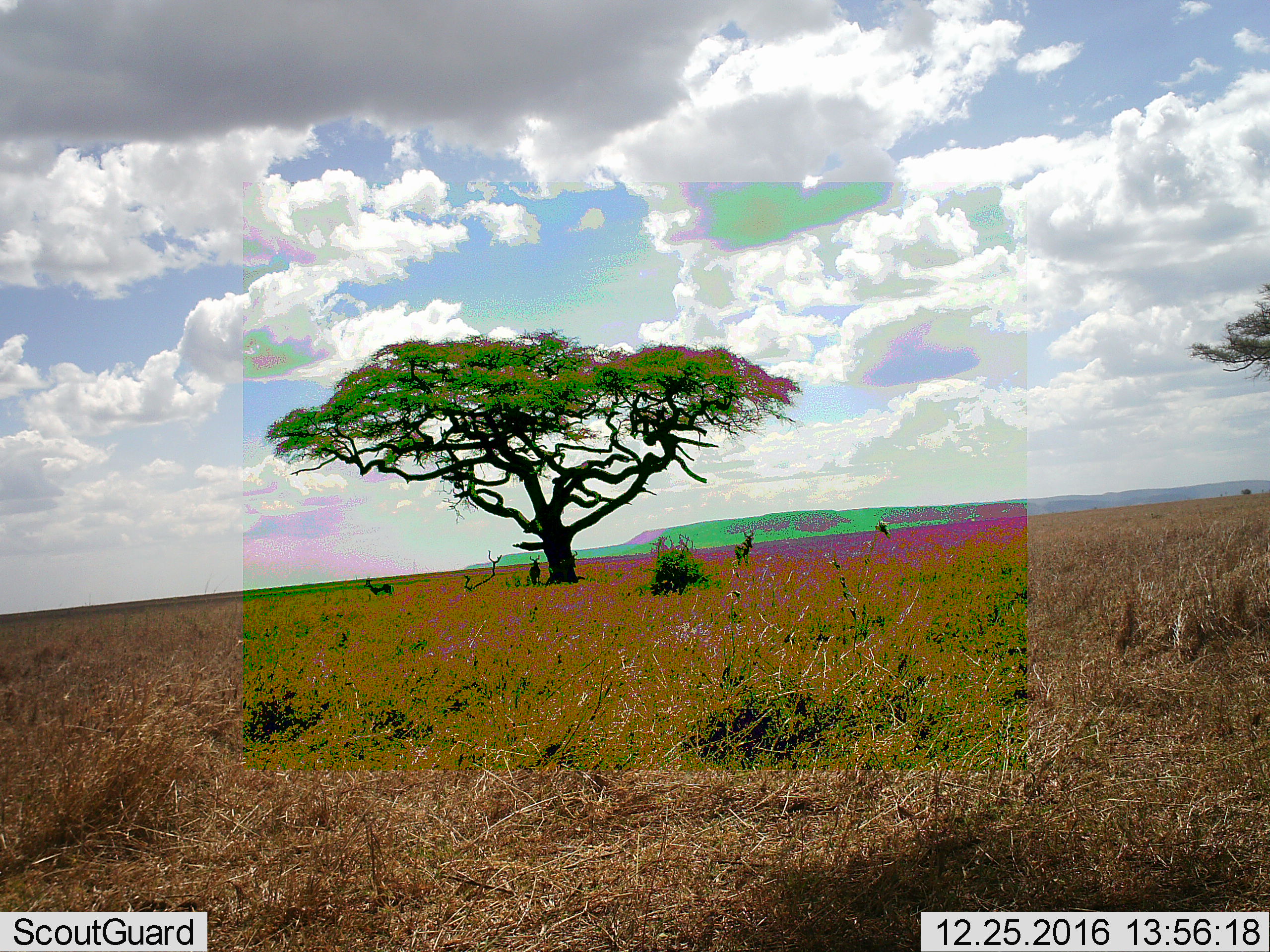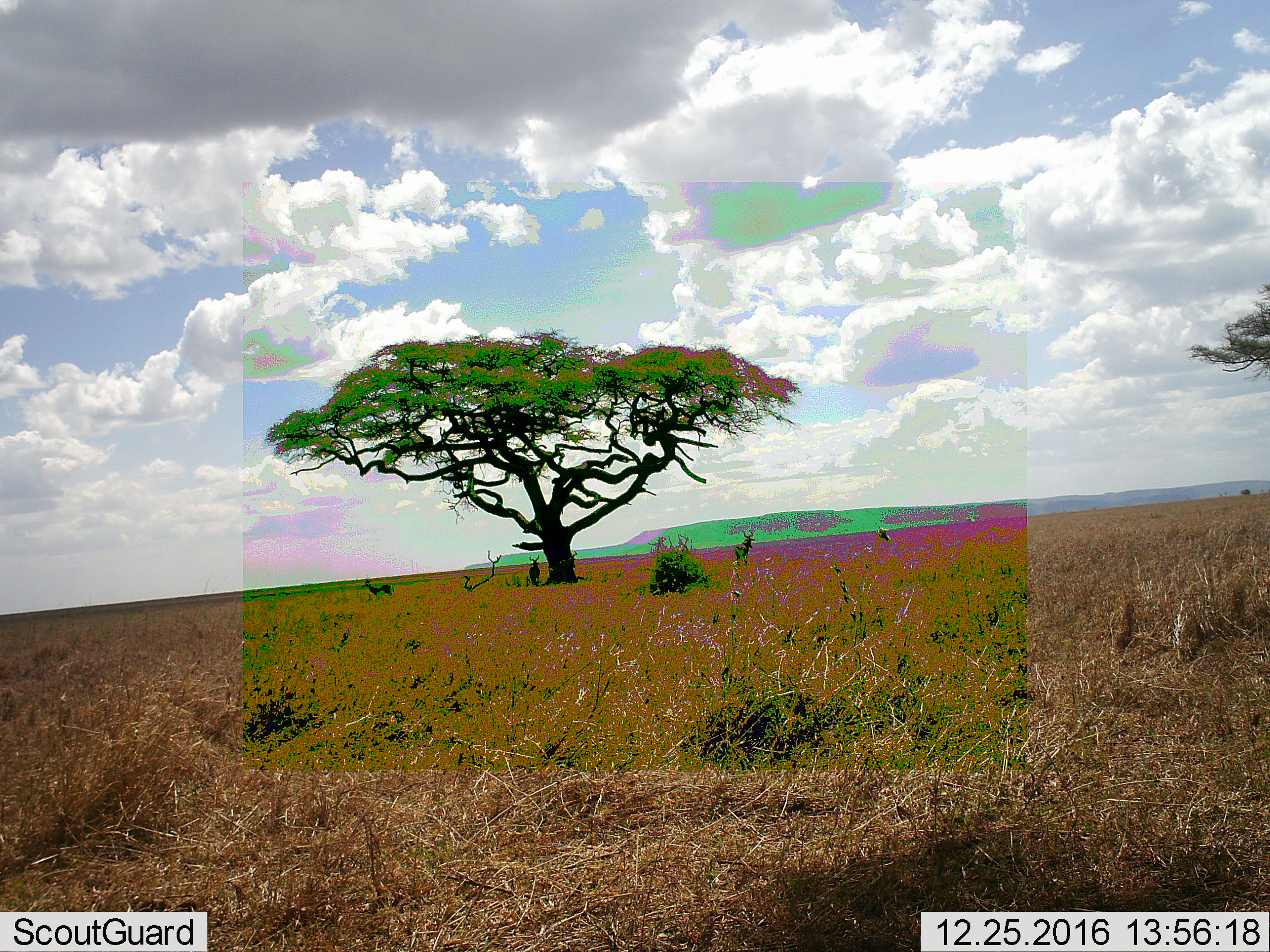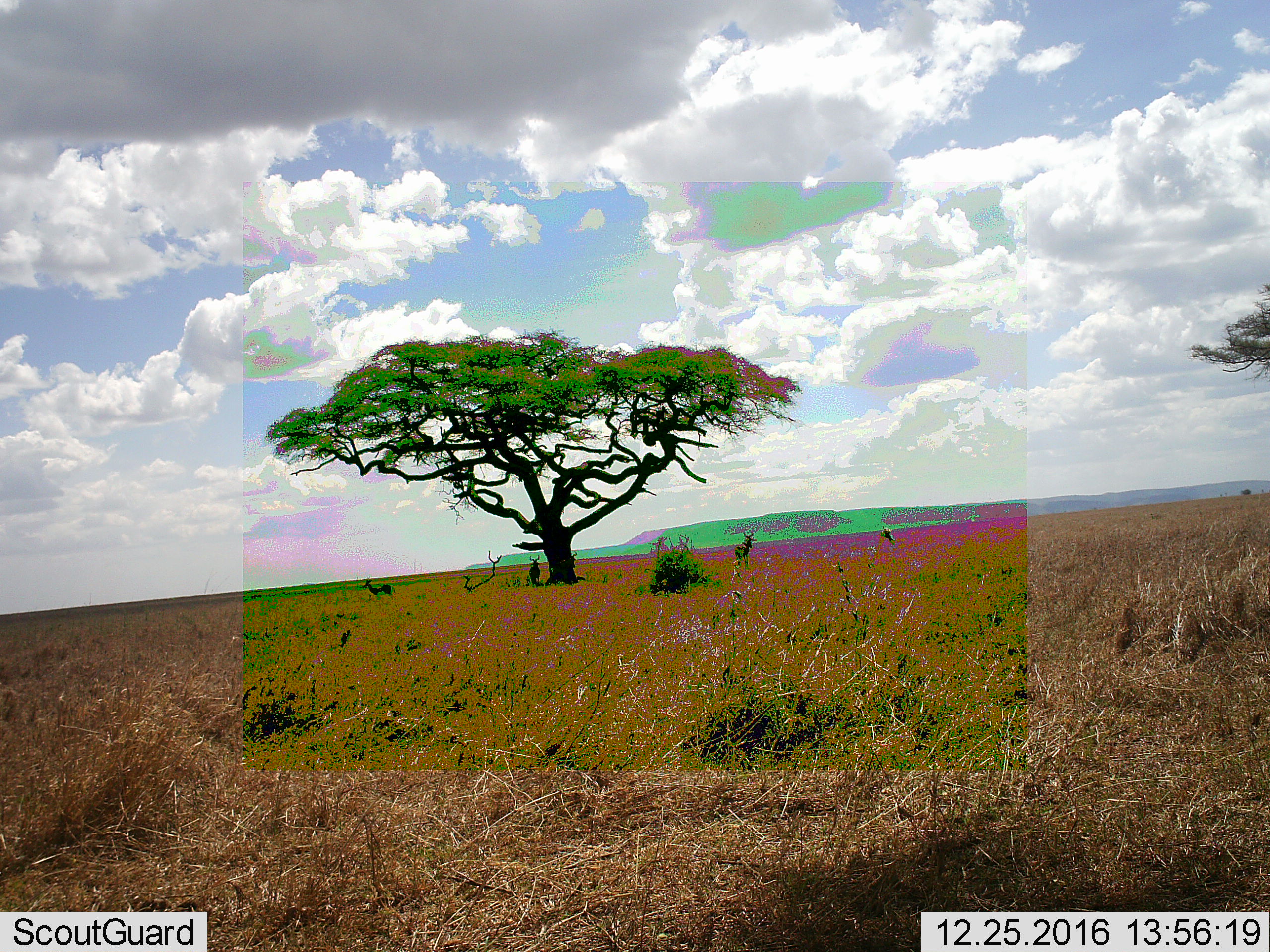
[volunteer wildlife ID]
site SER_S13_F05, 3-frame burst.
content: unidentified animal